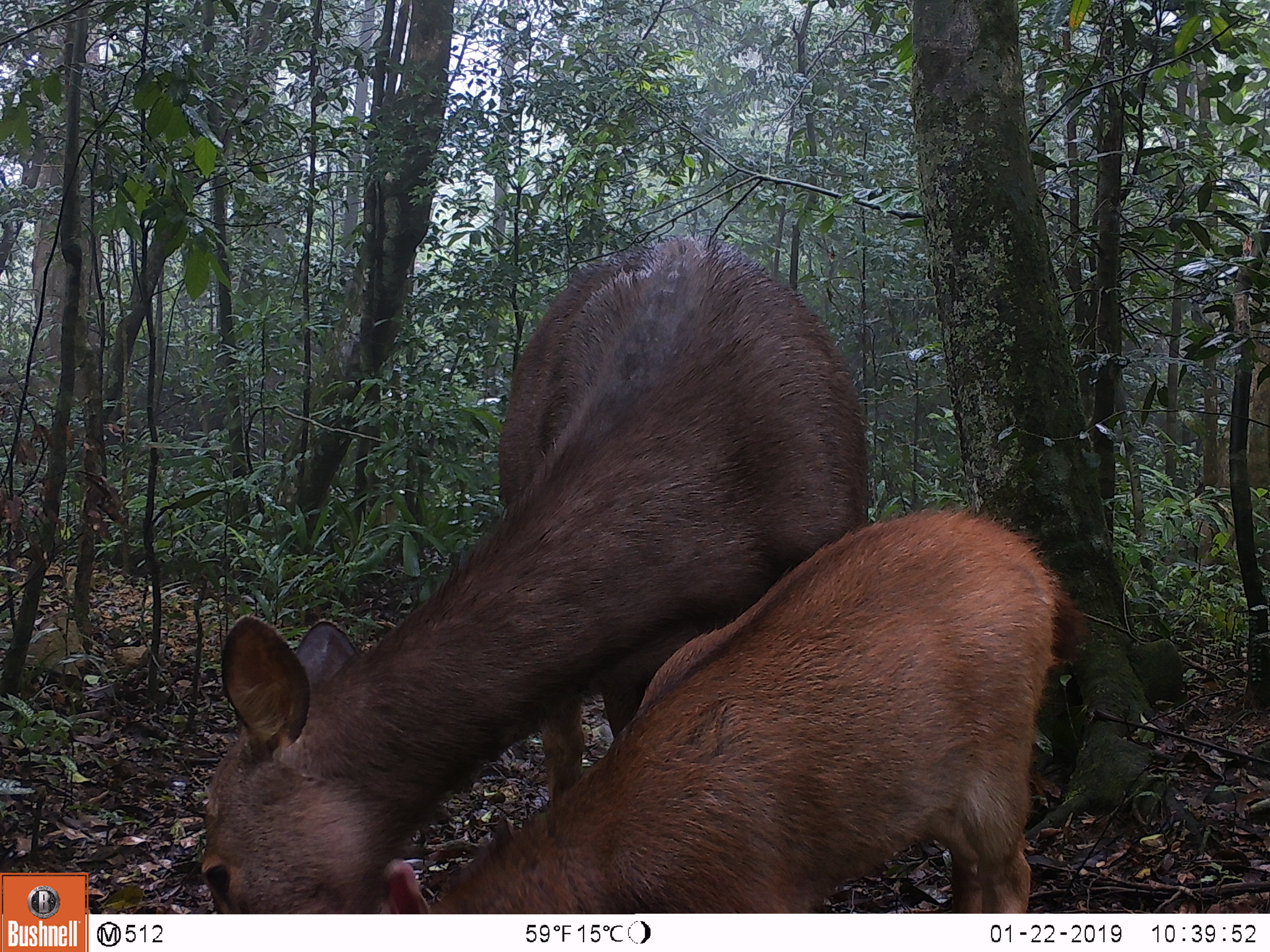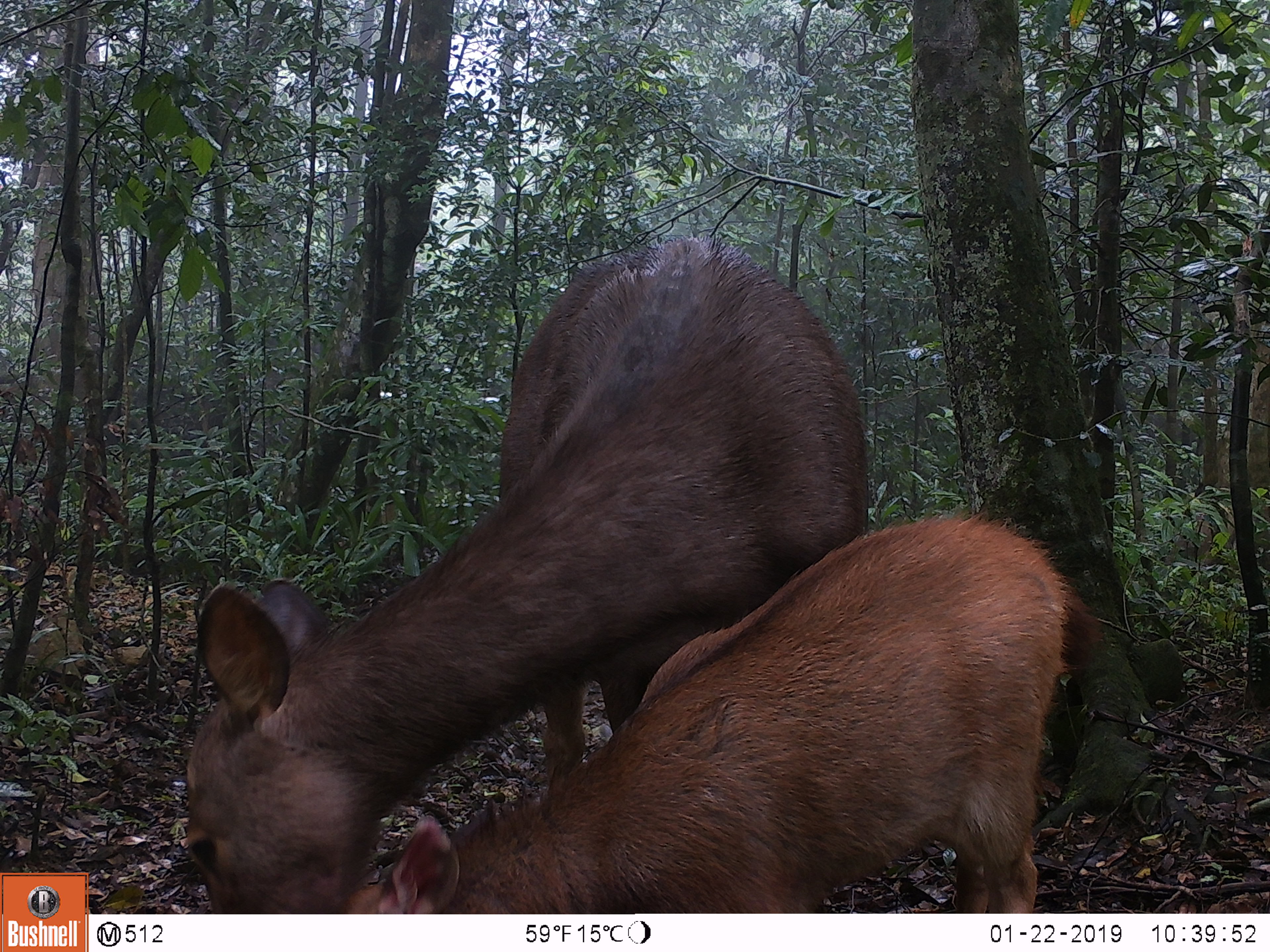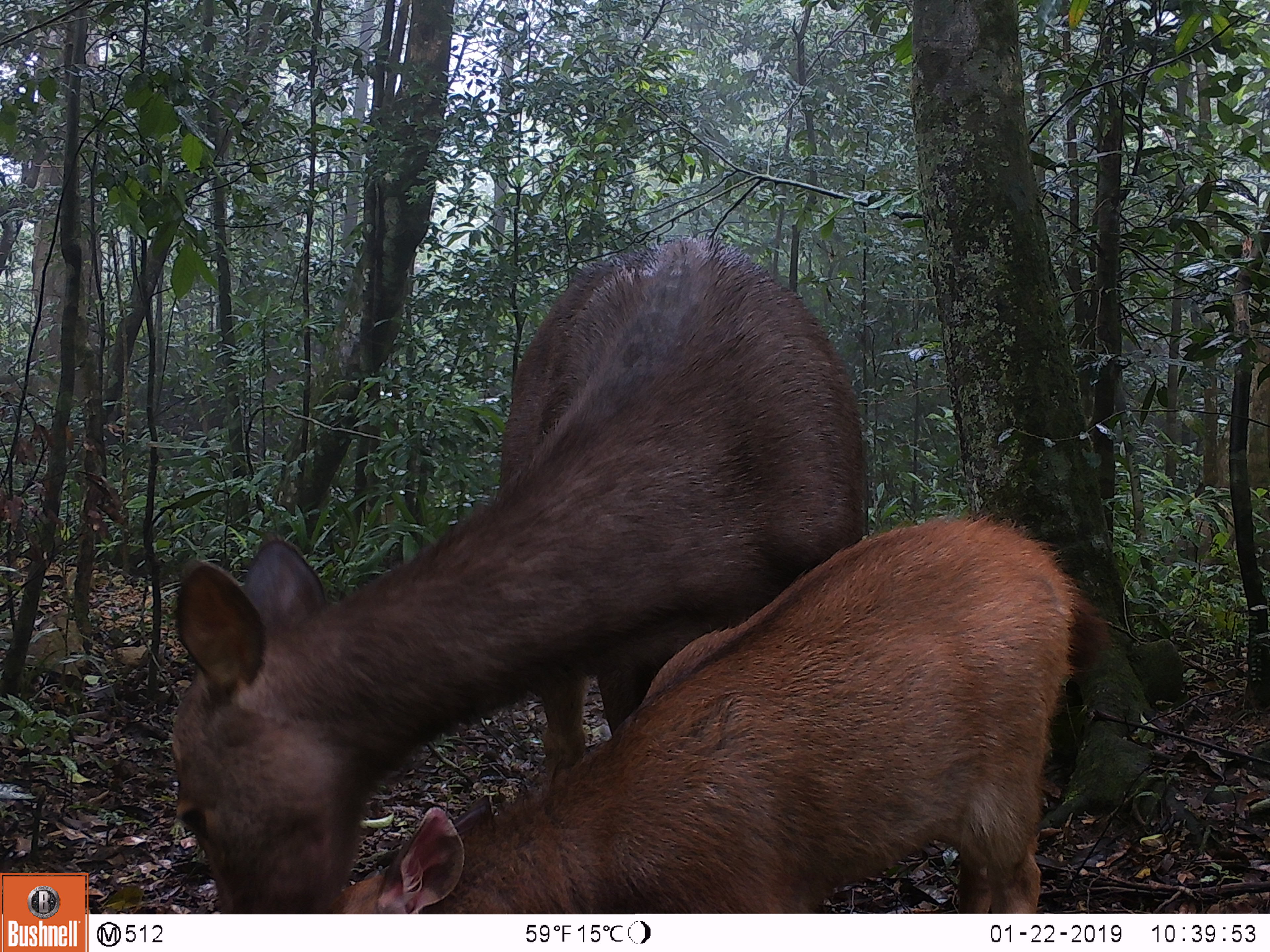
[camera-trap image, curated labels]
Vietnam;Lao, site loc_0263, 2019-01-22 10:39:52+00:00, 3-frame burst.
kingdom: Animalia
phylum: Chordata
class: Mammalia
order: Artiodactyla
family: Cervidae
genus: Rusa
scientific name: Rusa unicolor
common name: sambar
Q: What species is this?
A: Sambar (Rusa unicolor).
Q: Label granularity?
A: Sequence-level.